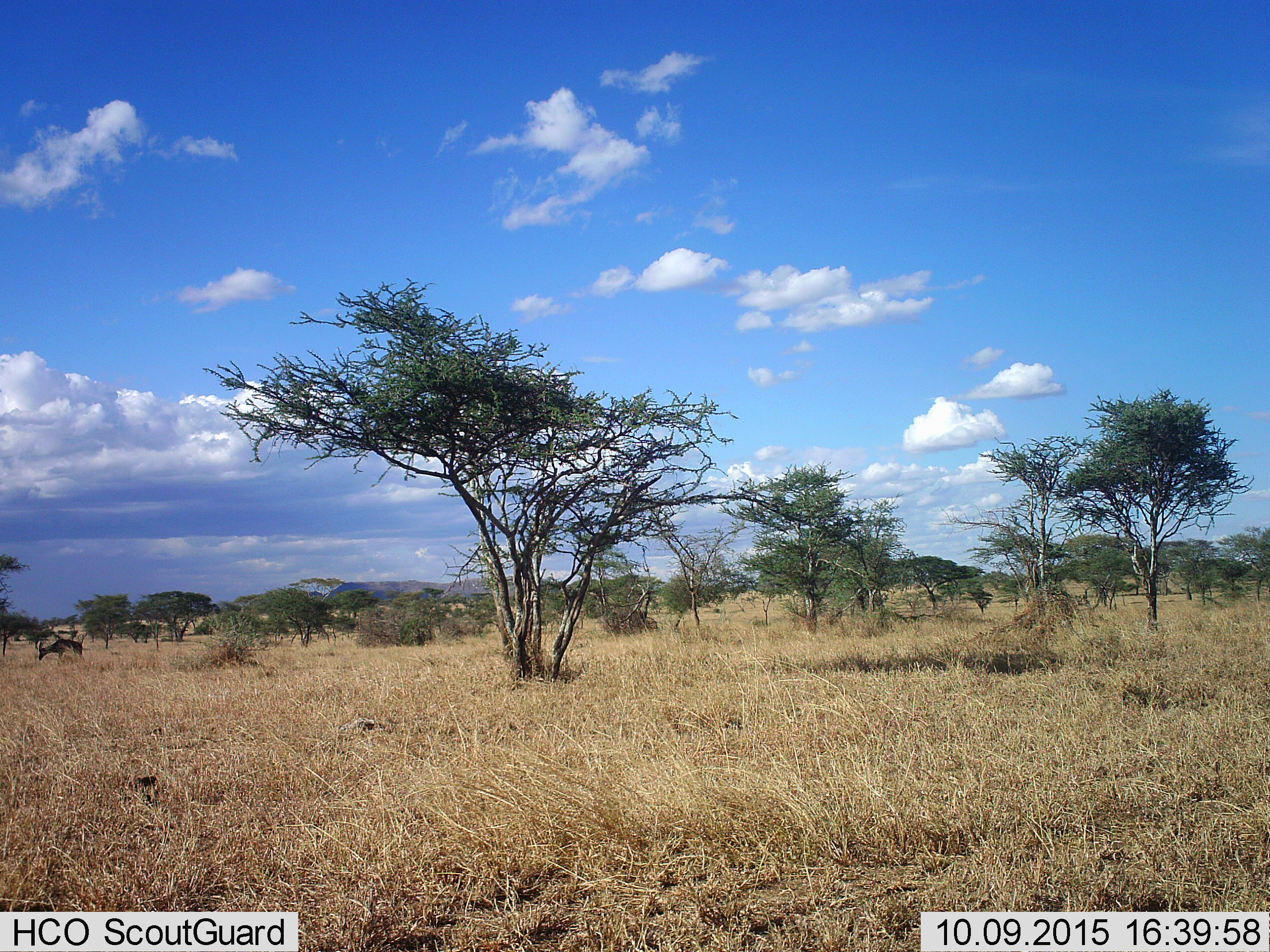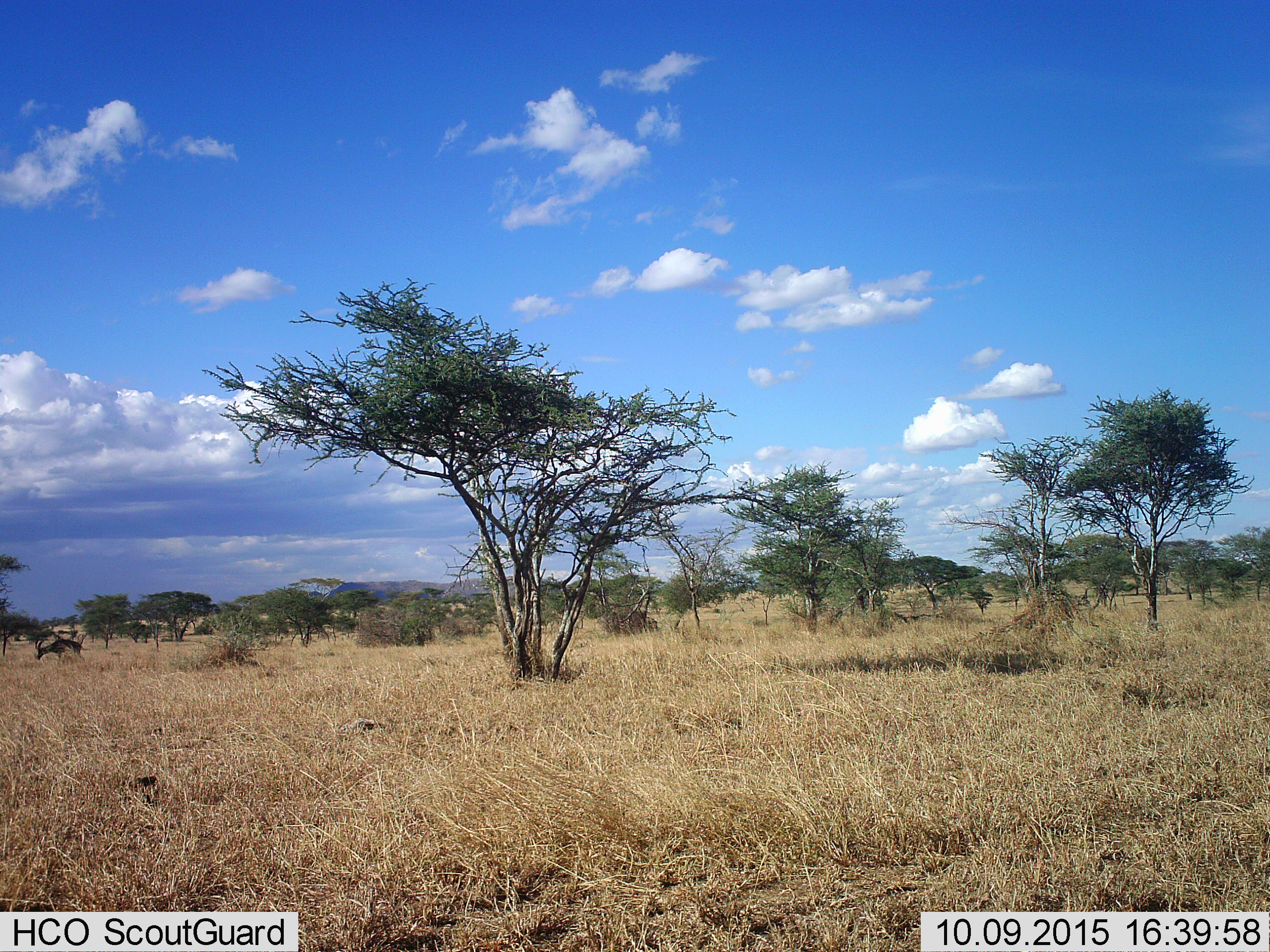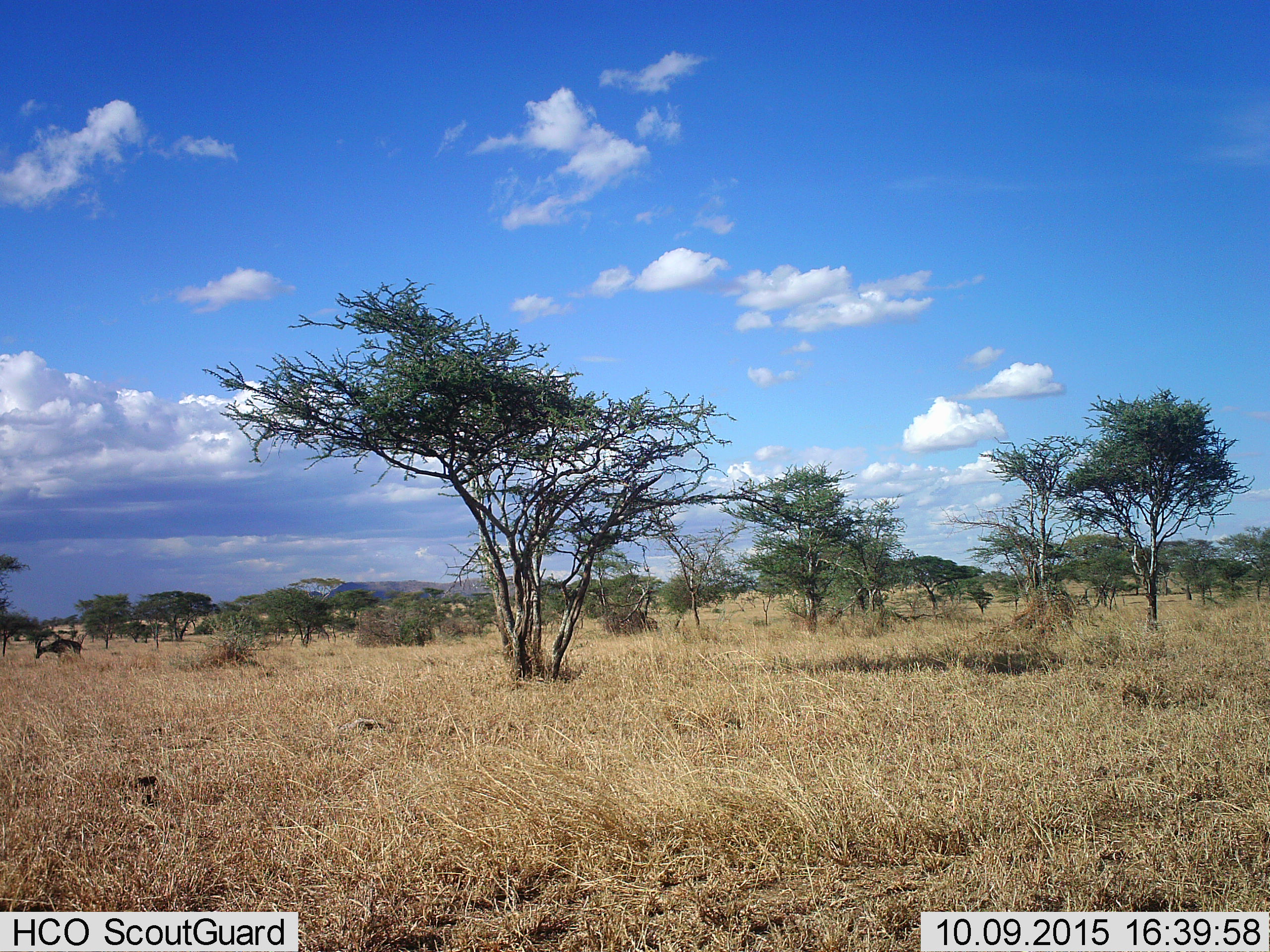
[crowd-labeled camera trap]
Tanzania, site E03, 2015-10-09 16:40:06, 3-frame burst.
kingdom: Animalia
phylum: Chordata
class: Mammalia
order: Artiodactyla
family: Bovidae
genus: Damaliscus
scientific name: Damaliscus lunatus jimela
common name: topi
Topi (Damaliscus lunatus jimela), count 1. Behavior (volunteer vote fractions): standing 60%, resting 0%, moving 0%, interacting 0%. Young present (vote fraction): 0%. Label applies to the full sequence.